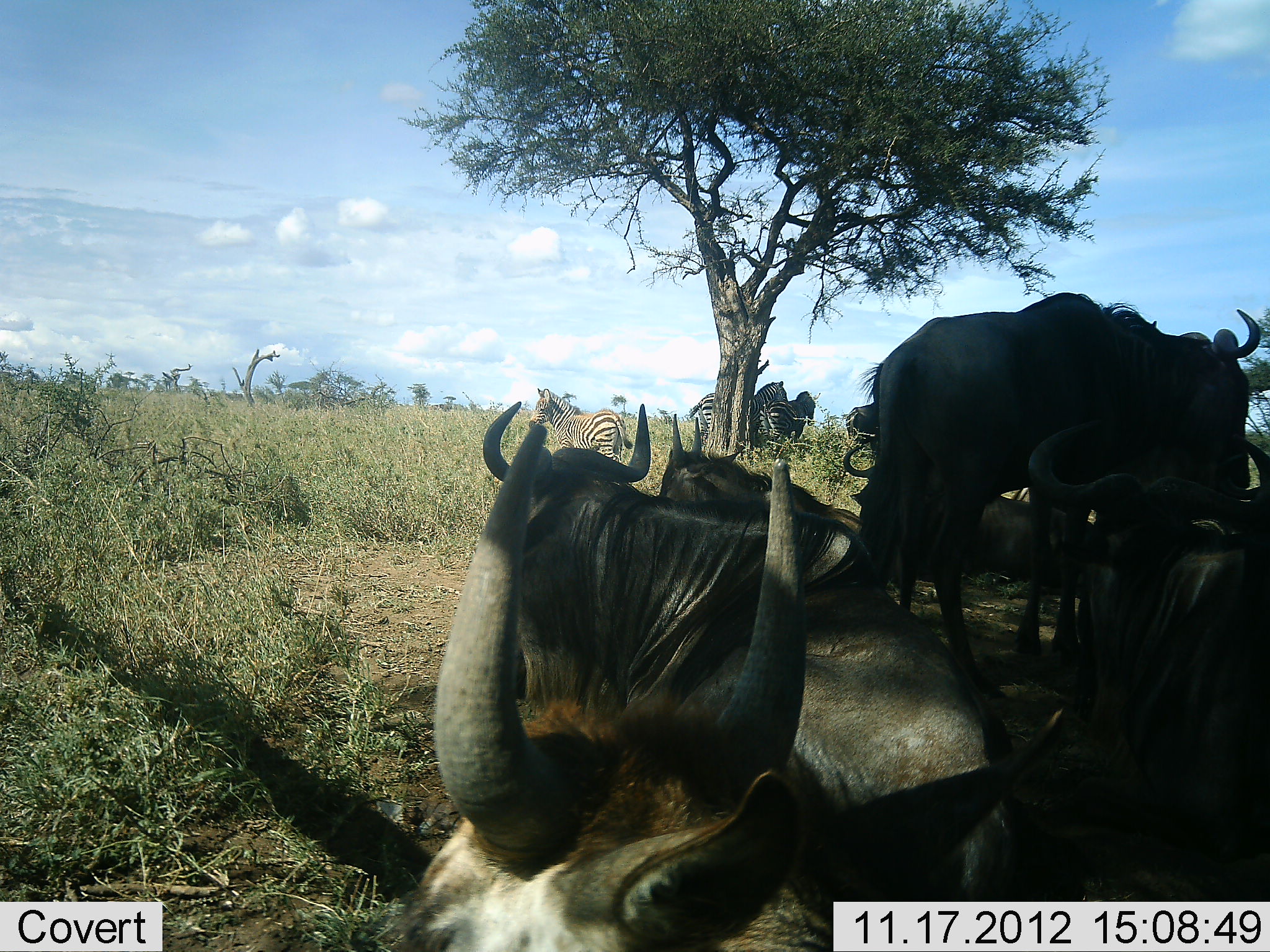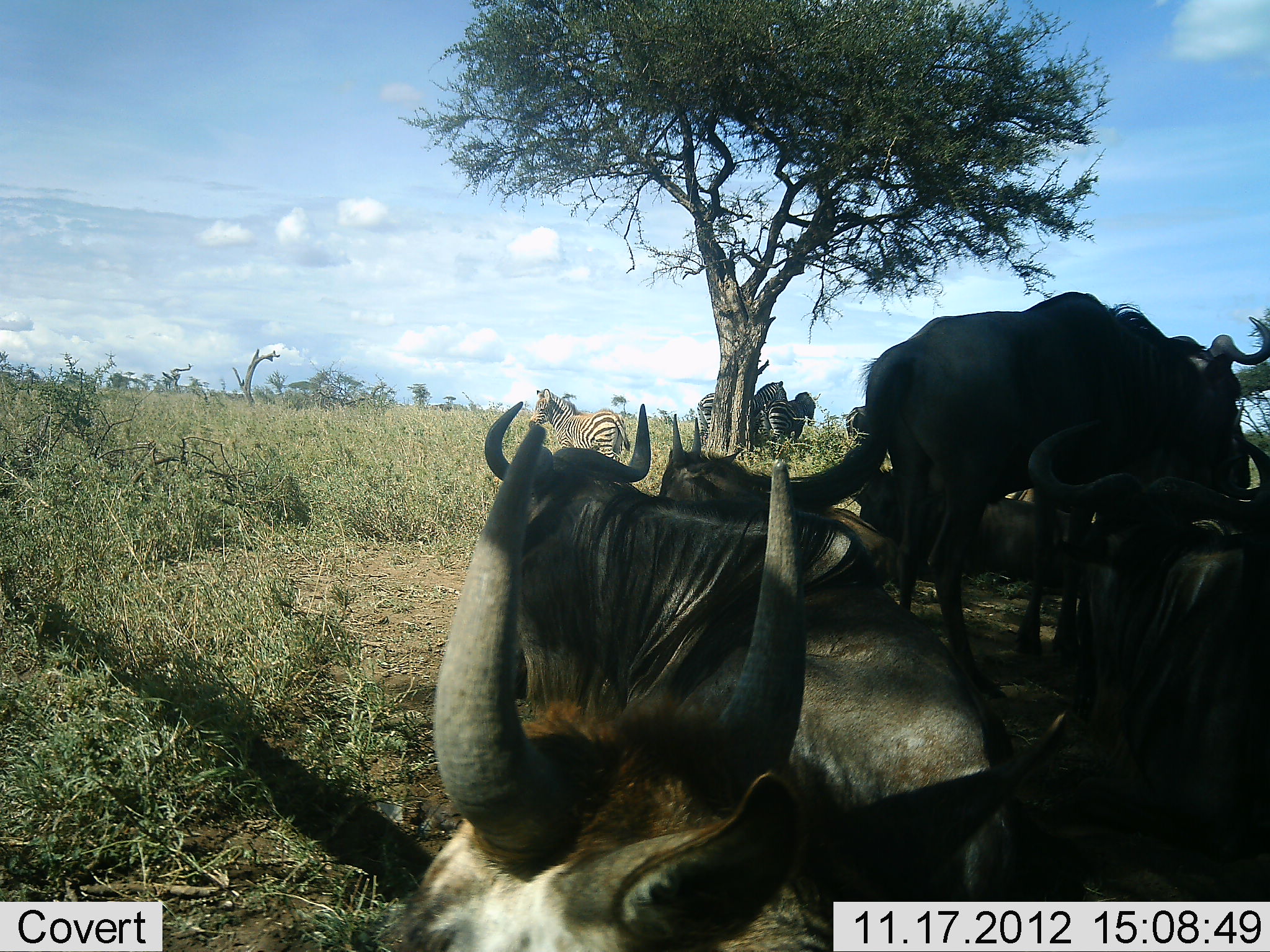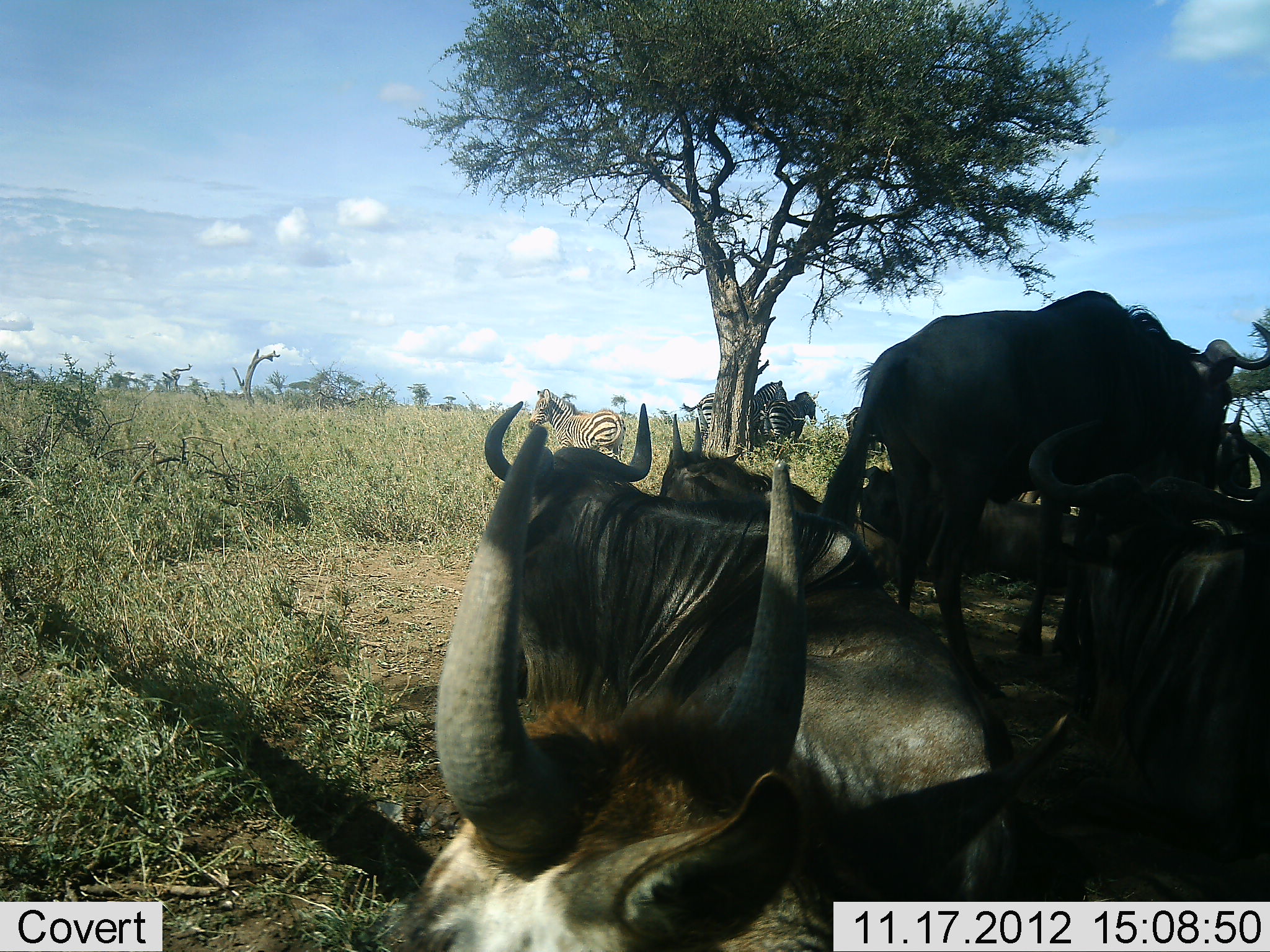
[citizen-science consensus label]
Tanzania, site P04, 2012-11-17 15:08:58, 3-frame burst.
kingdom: Animalia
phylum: Chordata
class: Mammalia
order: Artiodactyla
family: Bovidae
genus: Connochaetes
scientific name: Connochaetes taurinus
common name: blue wildebeest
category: wildebeest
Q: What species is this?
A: Wildebeest (blue wildebeest) (Connochaetes taurinus).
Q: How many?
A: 8.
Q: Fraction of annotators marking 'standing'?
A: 55%.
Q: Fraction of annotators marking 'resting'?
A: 91%.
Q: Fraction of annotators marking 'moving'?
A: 0%.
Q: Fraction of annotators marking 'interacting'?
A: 9%.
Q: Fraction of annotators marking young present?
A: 0%.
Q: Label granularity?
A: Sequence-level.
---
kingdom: Animalia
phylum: Chordata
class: Mammalia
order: Perissodactyla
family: Equidae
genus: Equus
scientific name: Equus quagga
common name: plains zebra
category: zebra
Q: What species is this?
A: Zebra (plains zebra) (Equus quagga).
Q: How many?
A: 3.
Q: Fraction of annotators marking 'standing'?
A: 90%.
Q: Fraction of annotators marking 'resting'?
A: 10%.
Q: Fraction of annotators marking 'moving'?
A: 0%.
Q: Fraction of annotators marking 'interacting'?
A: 10%.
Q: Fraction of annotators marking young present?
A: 0%.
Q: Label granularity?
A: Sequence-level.